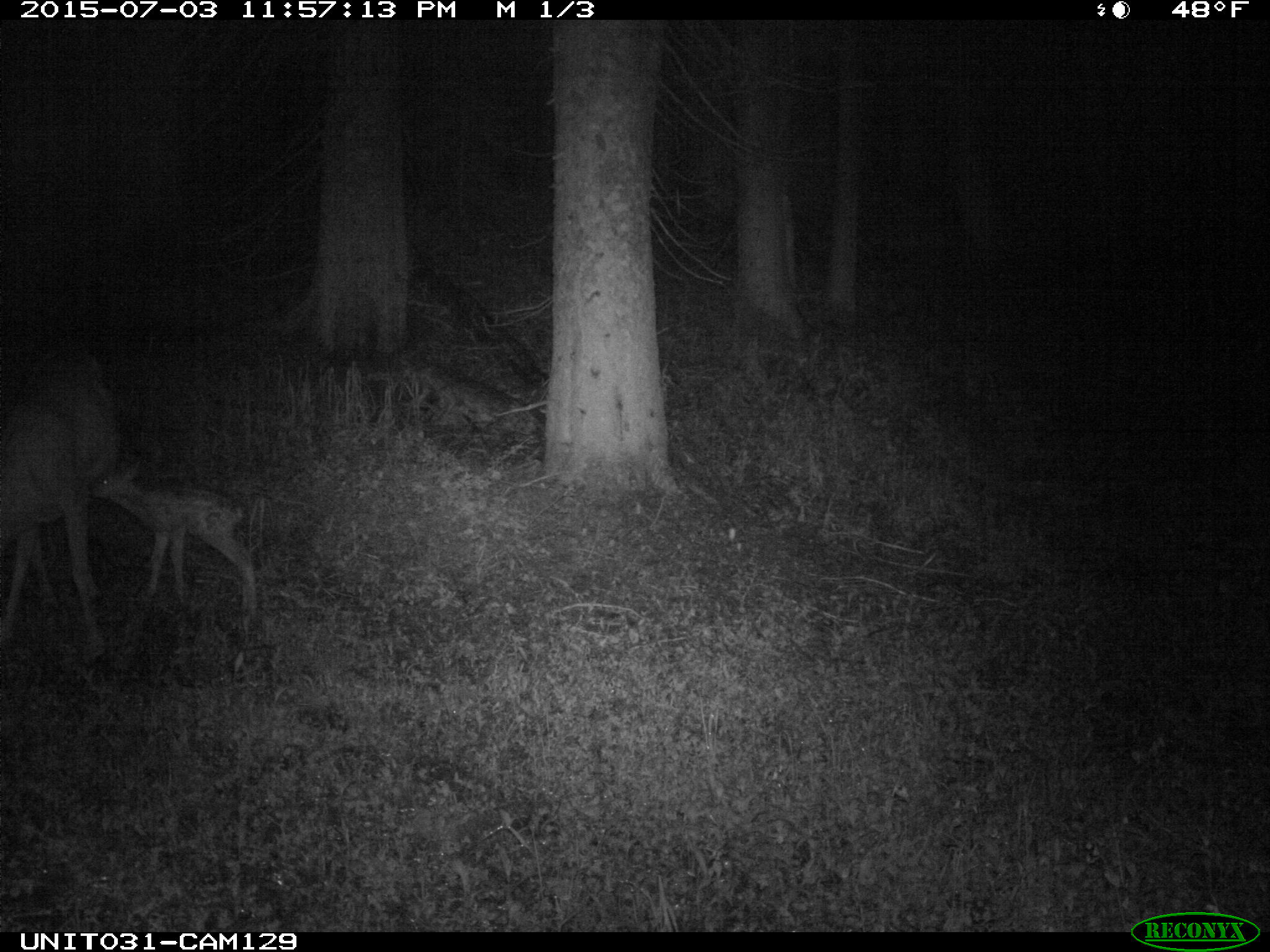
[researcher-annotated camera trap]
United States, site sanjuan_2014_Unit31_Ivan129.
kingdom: Animalia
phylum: Chordata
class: Mammalia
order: Artiodactyla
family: Cervidae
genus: Odocoileus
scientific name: Odocoileus hemionus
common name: mule deer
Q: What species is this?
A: Odocoileus hemionus (mule deer).